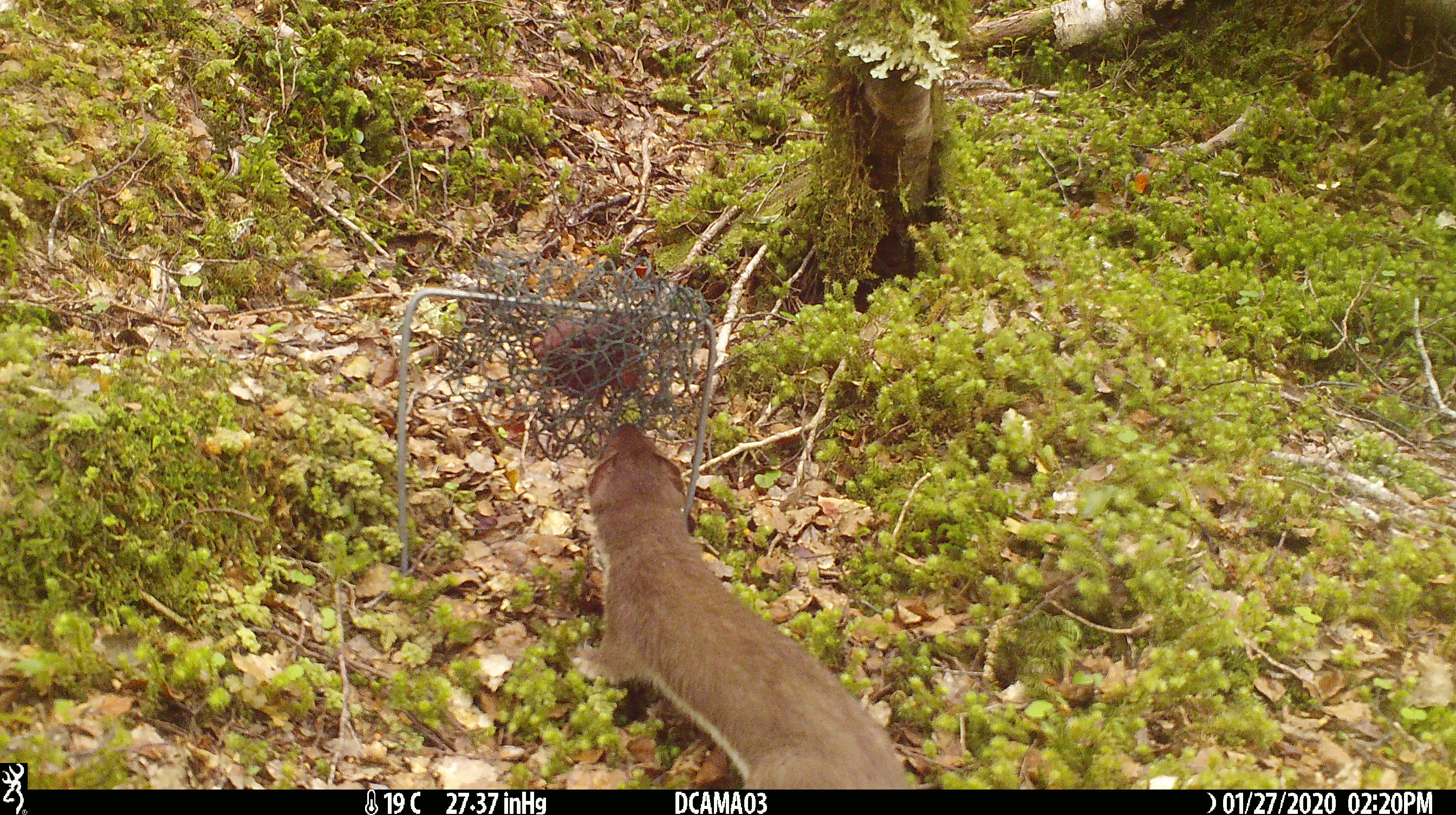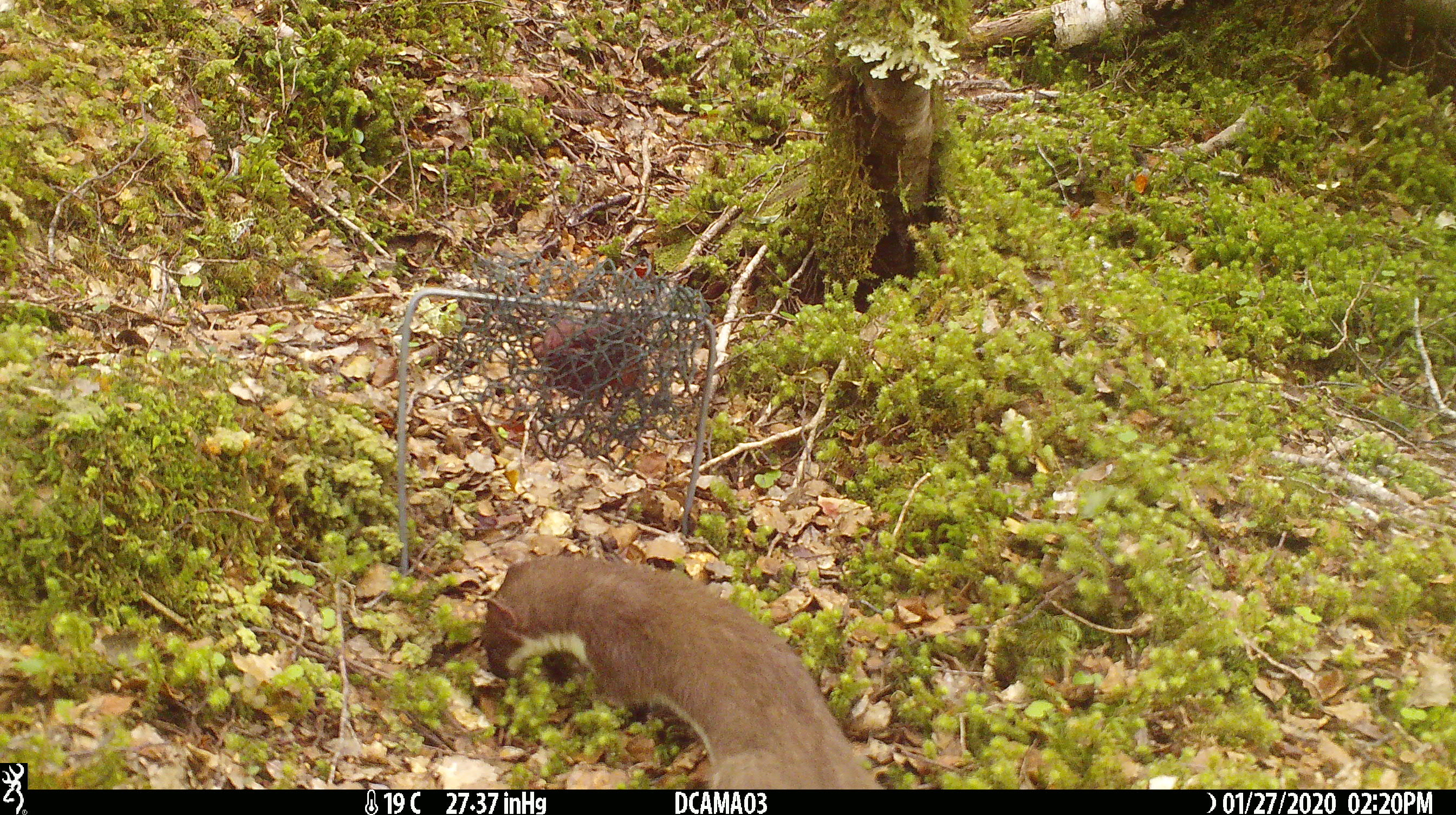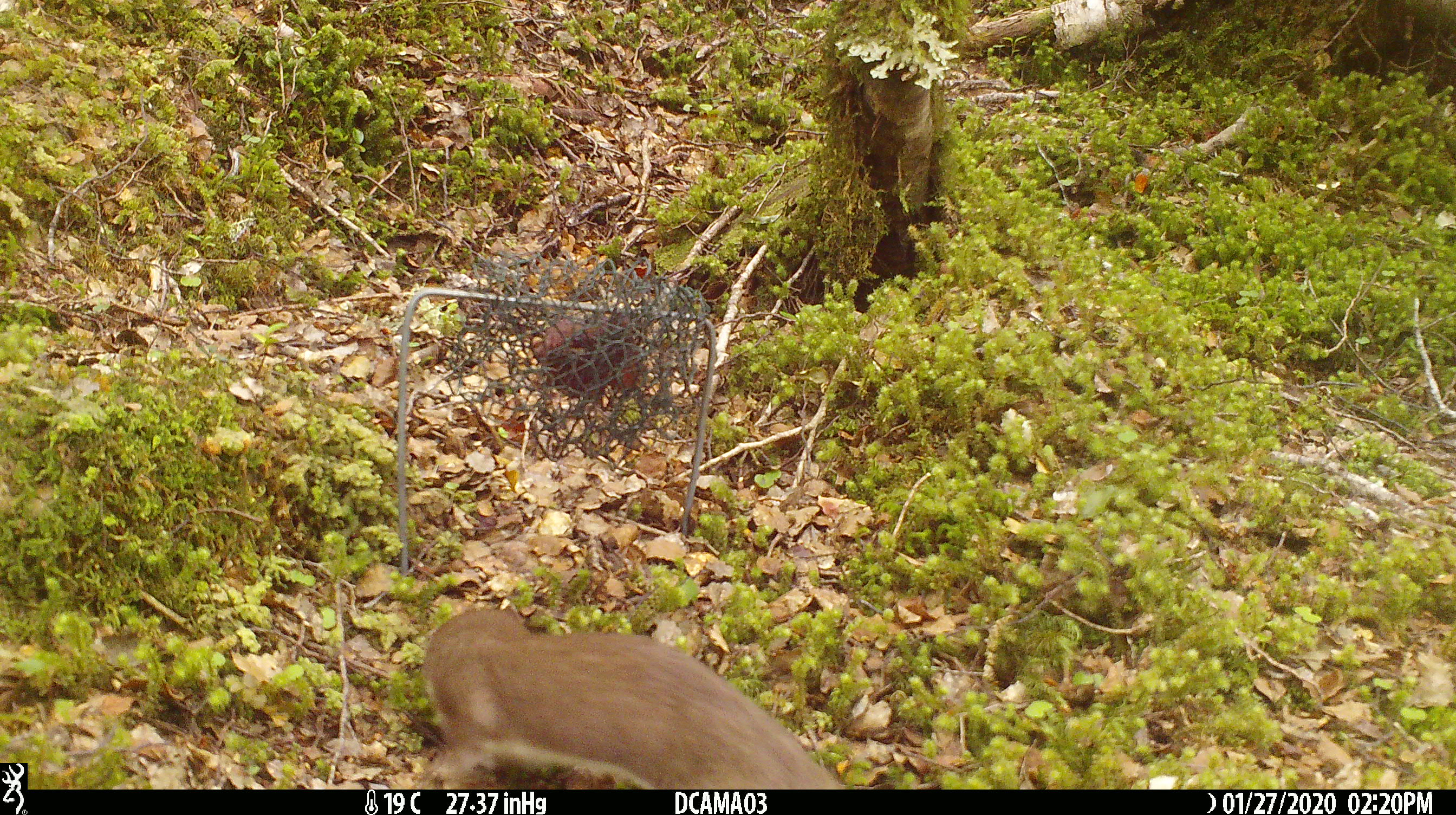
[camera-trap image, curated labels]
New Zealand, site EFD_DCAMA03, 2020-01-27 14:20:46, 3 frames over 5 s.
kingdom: Animalia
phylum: Chordata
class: Mammalia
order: Carnivora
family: Mustelidae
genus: Mustela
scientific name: Mustela erminea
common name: stoat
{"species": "stoat (Mustela erminea)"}